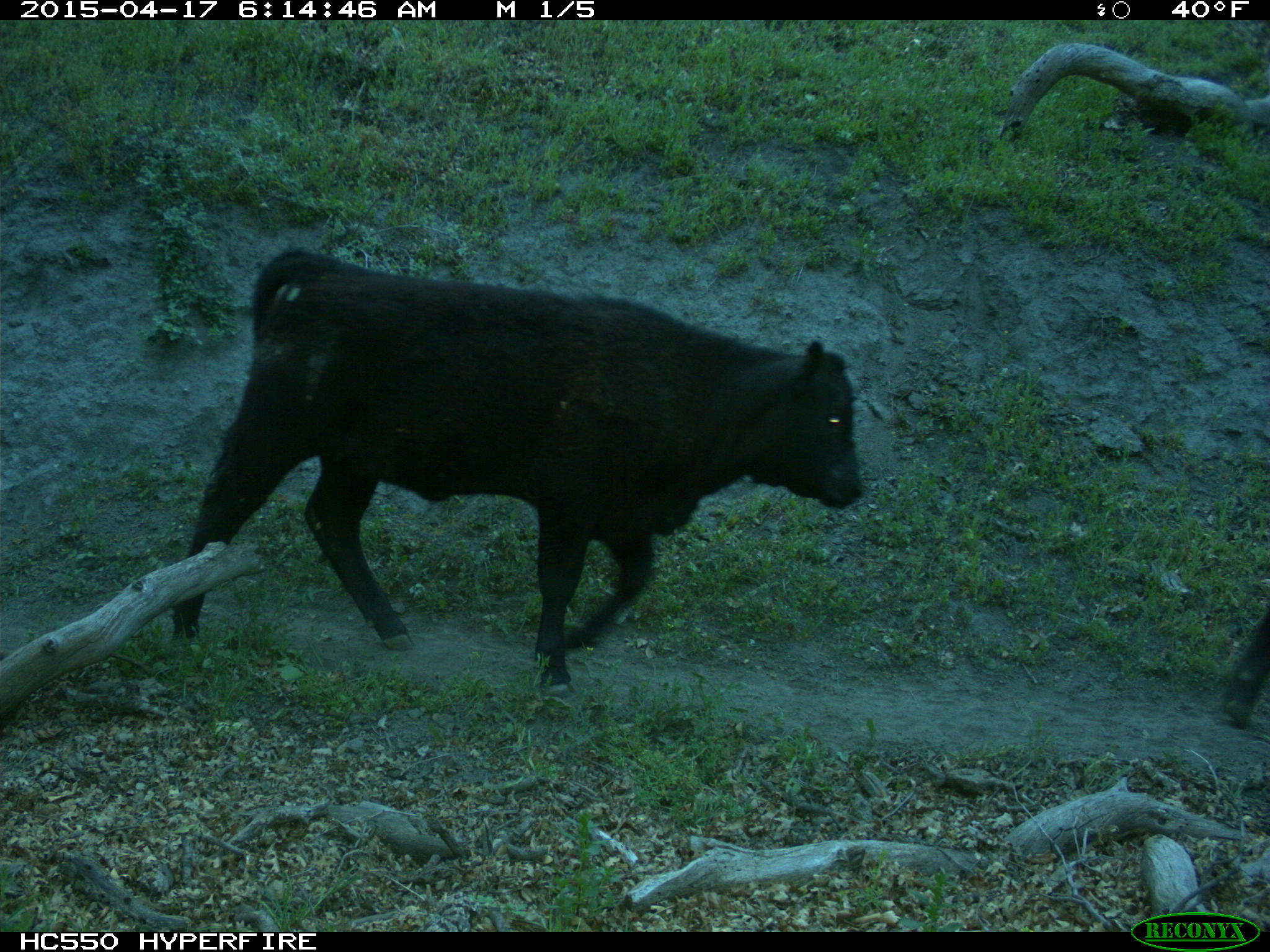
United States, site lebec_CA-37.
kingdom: Animalia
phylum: Chordata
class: Mammalia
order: Artiodactyla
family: Bovidae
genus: Bos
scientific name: Bos taurus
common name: domestic cow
Bos taurus (domestic cow).